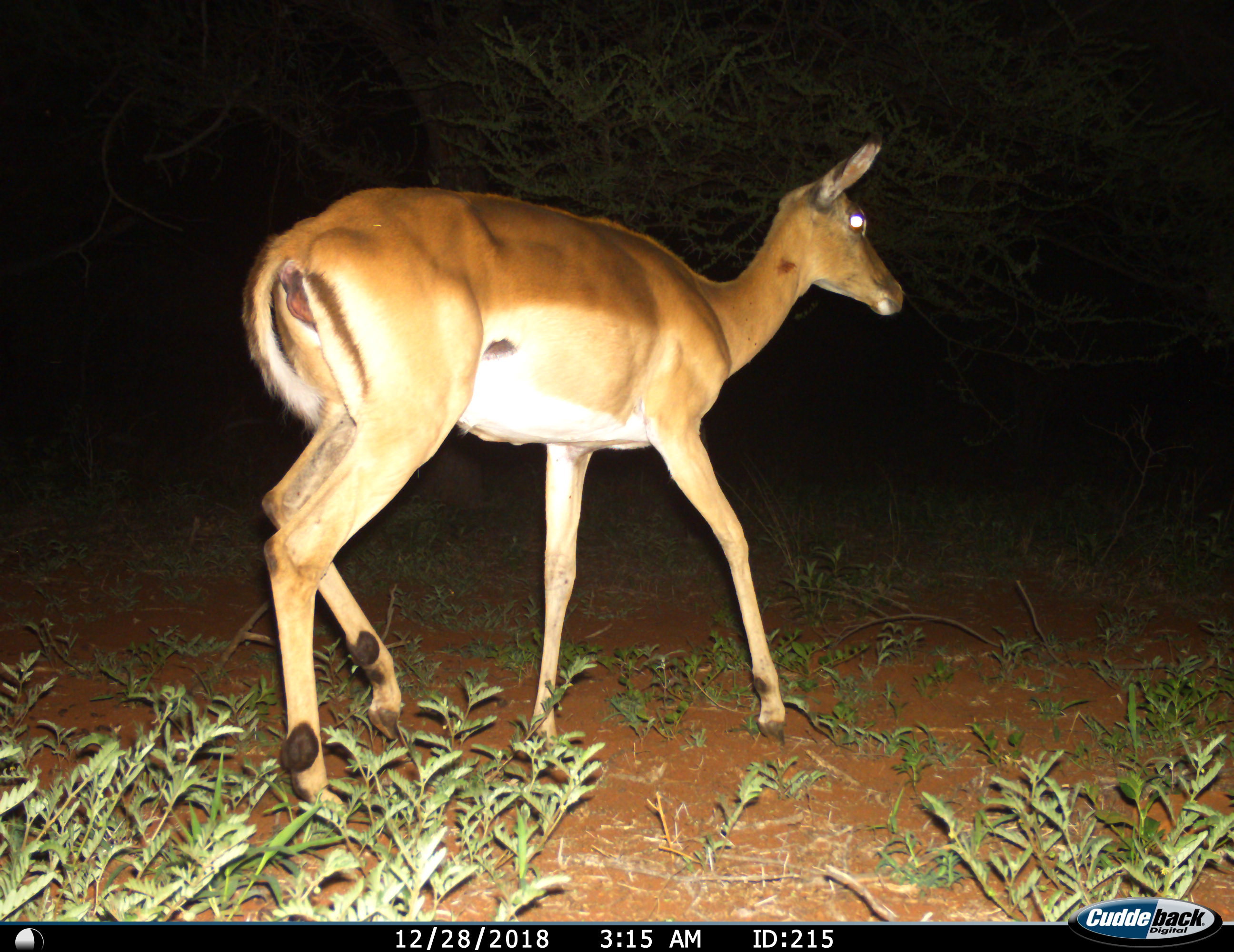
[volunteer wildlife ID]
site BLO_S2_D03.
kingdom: Animalia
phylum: Chordata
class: Mammalia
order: Artiodactyla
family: Bovidae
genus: Aepyceros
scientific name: Aepyceros melampus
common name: impala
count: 1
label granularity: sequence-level